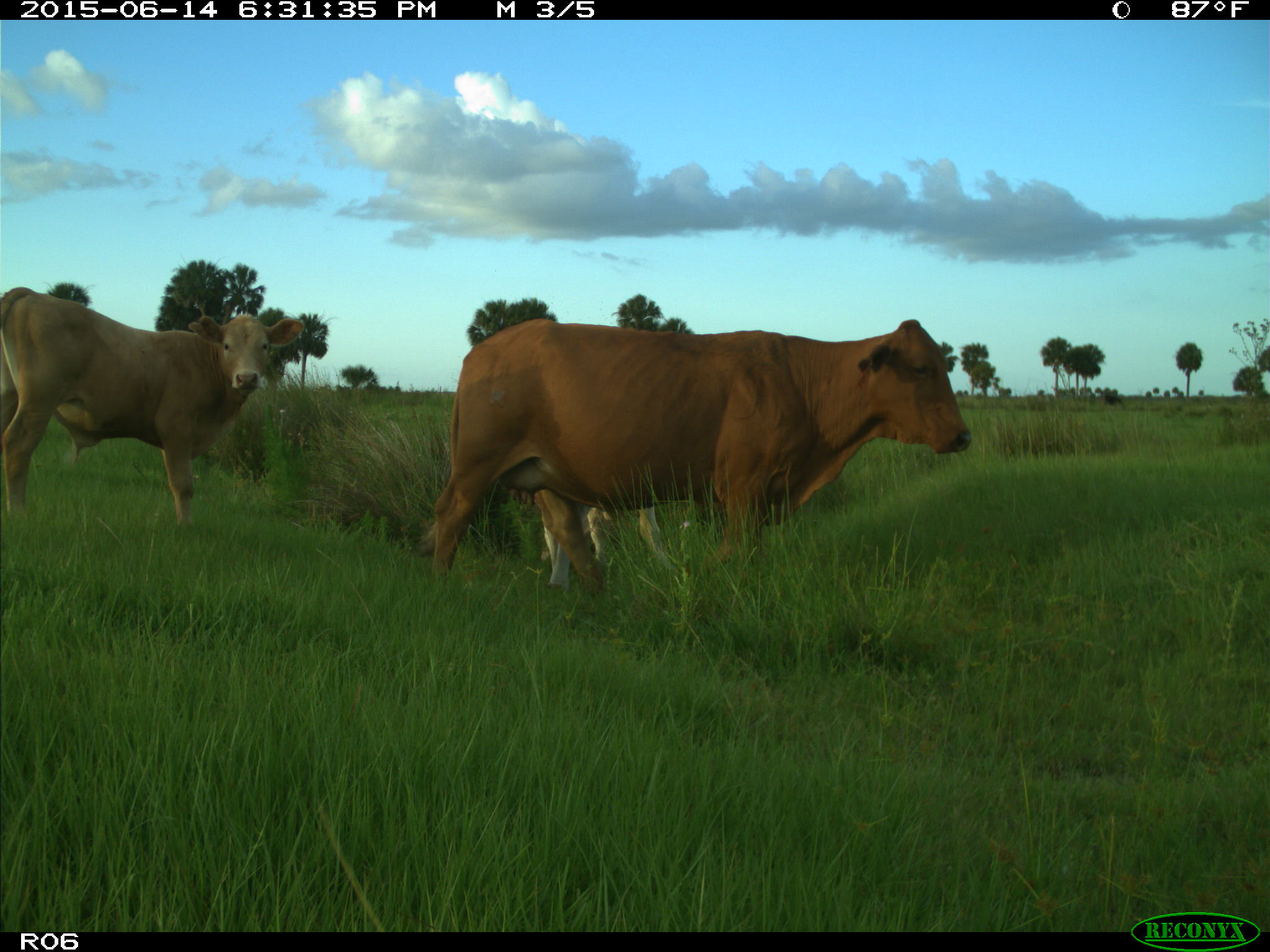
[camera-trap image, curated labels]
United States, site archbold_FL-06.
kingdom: Animalia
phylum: Chordata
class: Mammalia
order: Artiodactyla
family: Bovidae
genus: Bos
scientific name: Bos taurus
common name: domestic cow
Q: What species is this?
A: Bos taurus (domestic cow).